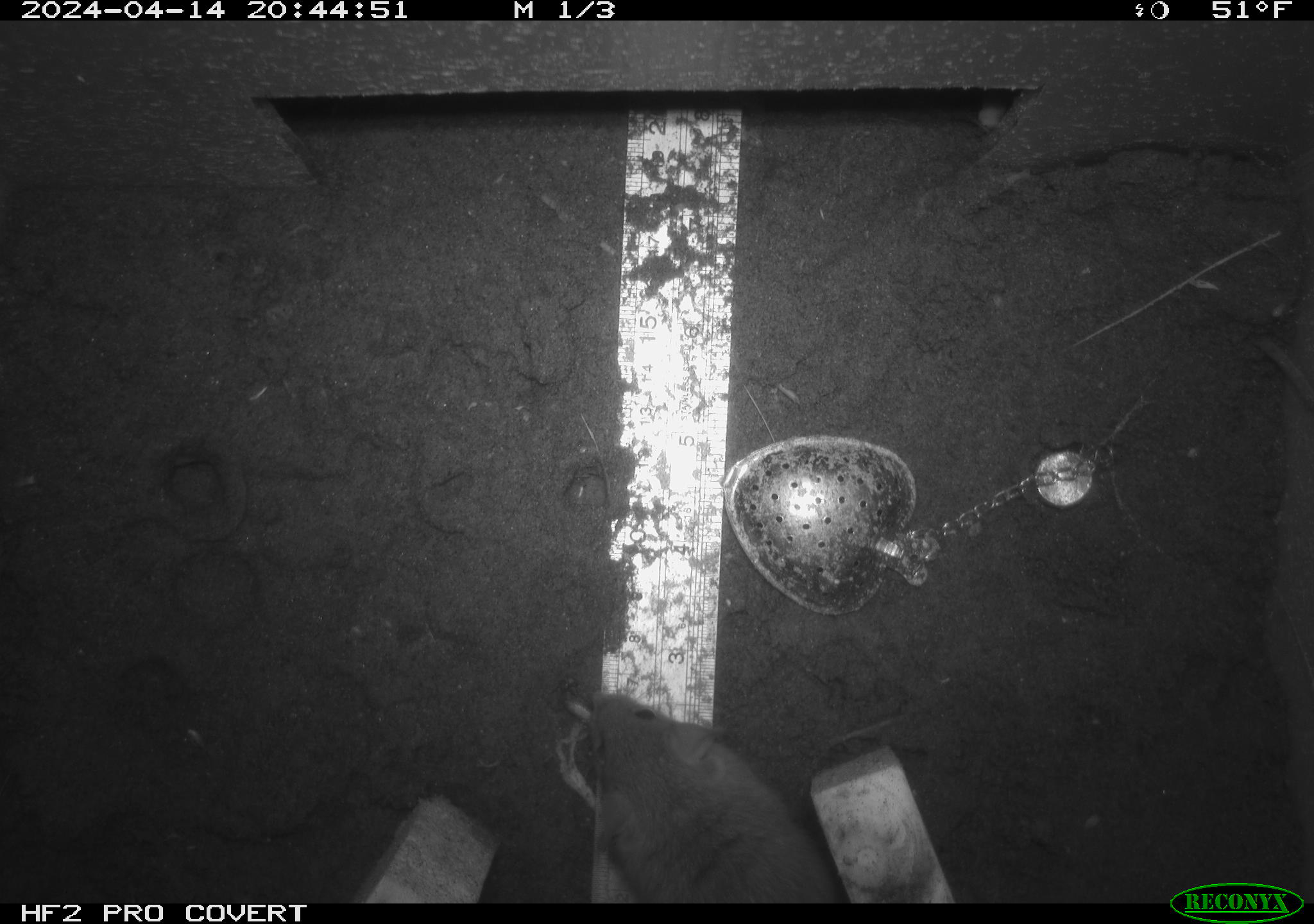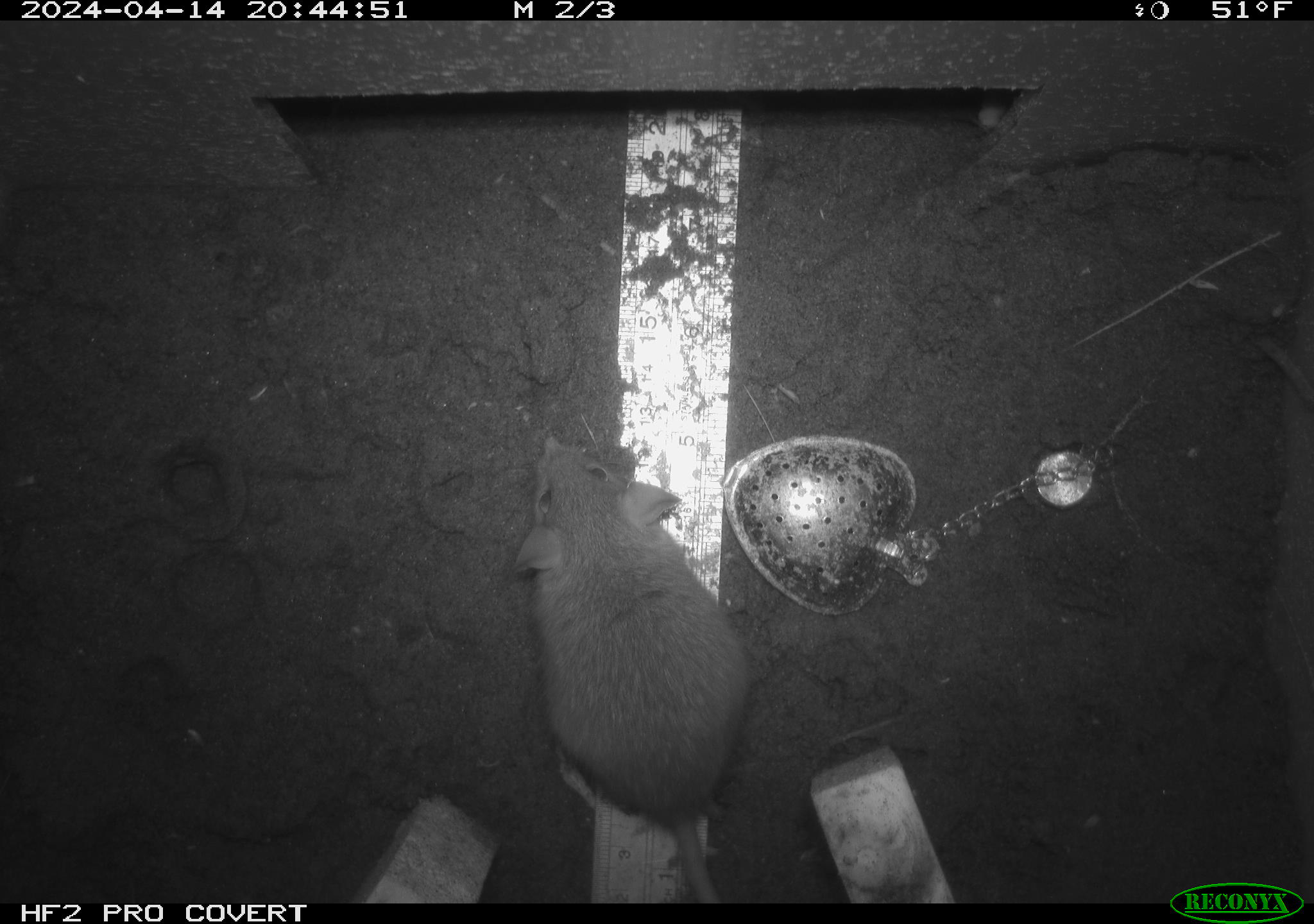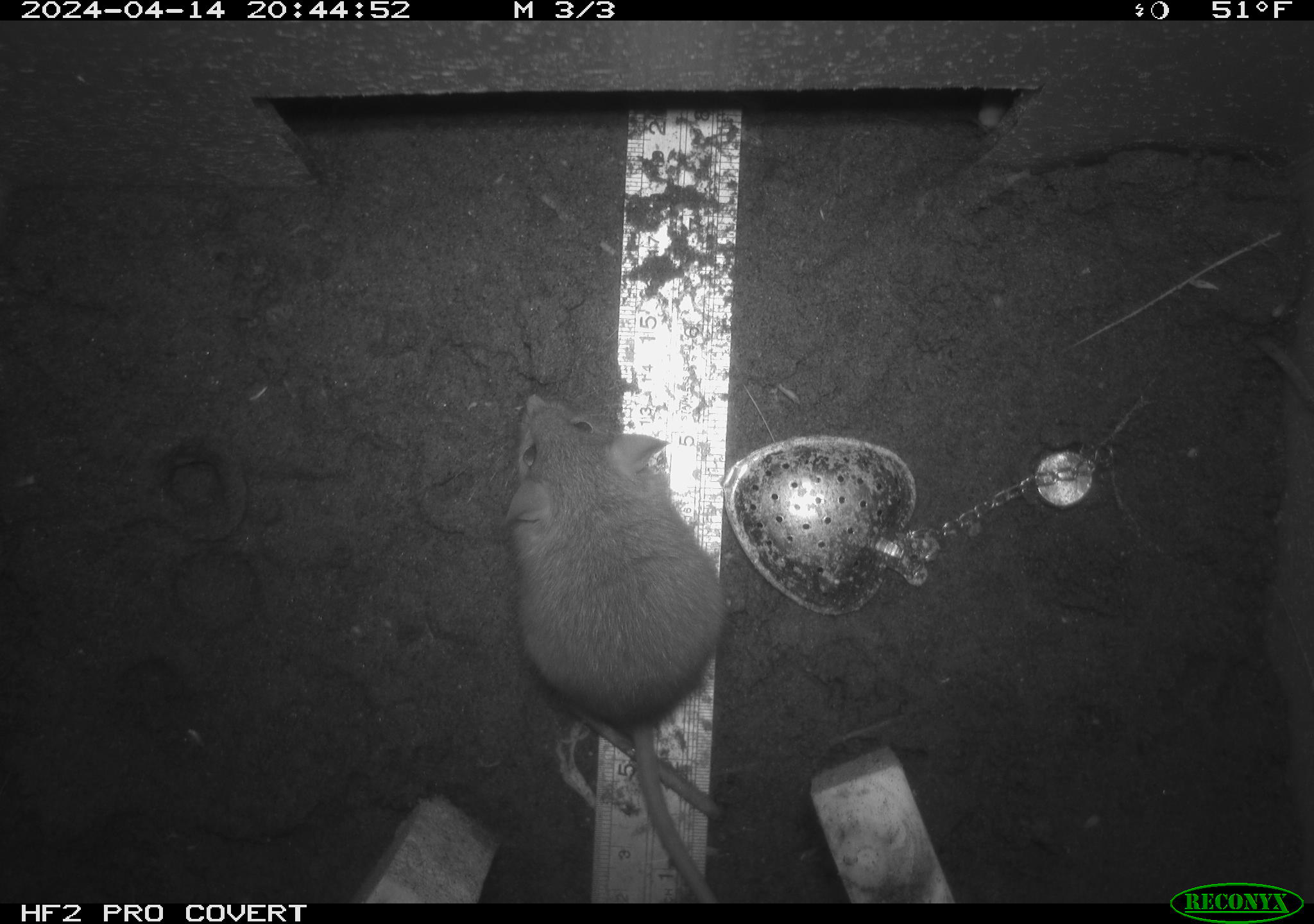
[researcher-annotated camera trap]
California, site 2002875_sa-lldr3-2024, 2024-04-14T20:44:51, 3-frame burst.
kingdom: Animalia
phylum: Chordata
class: Mammalia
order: Rodentia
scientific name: Rodentia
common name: rodent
Rodent (Rodentia).